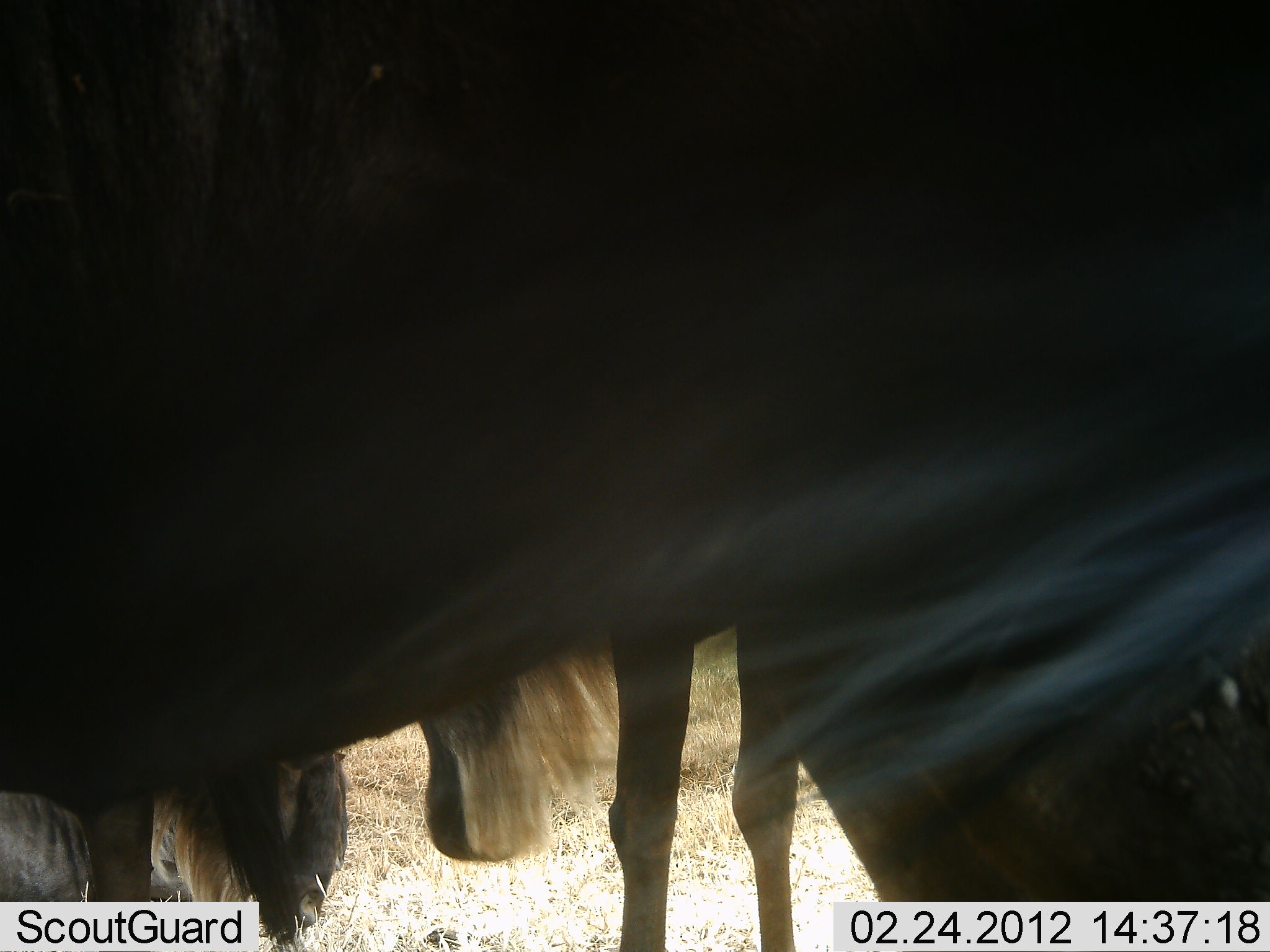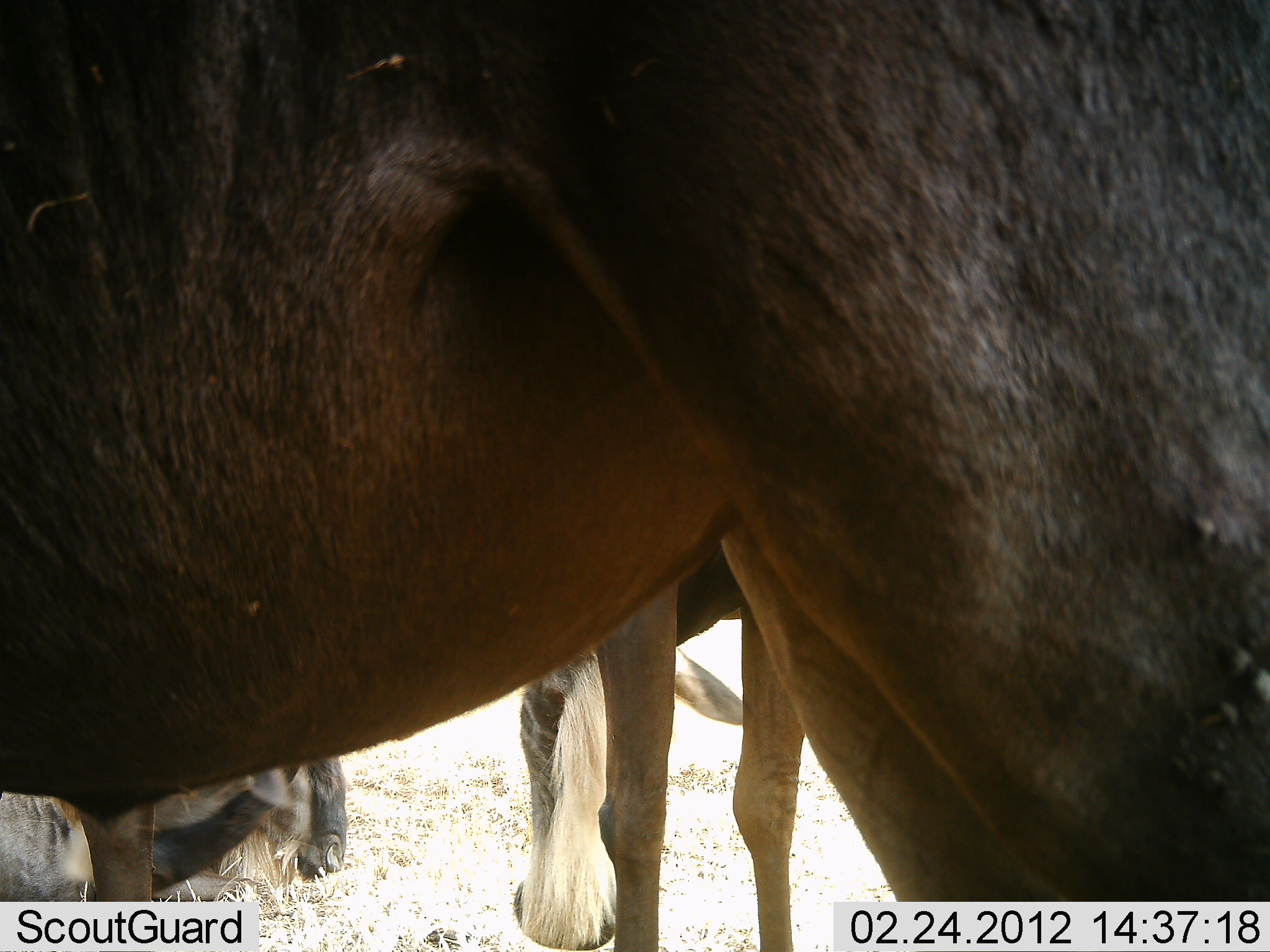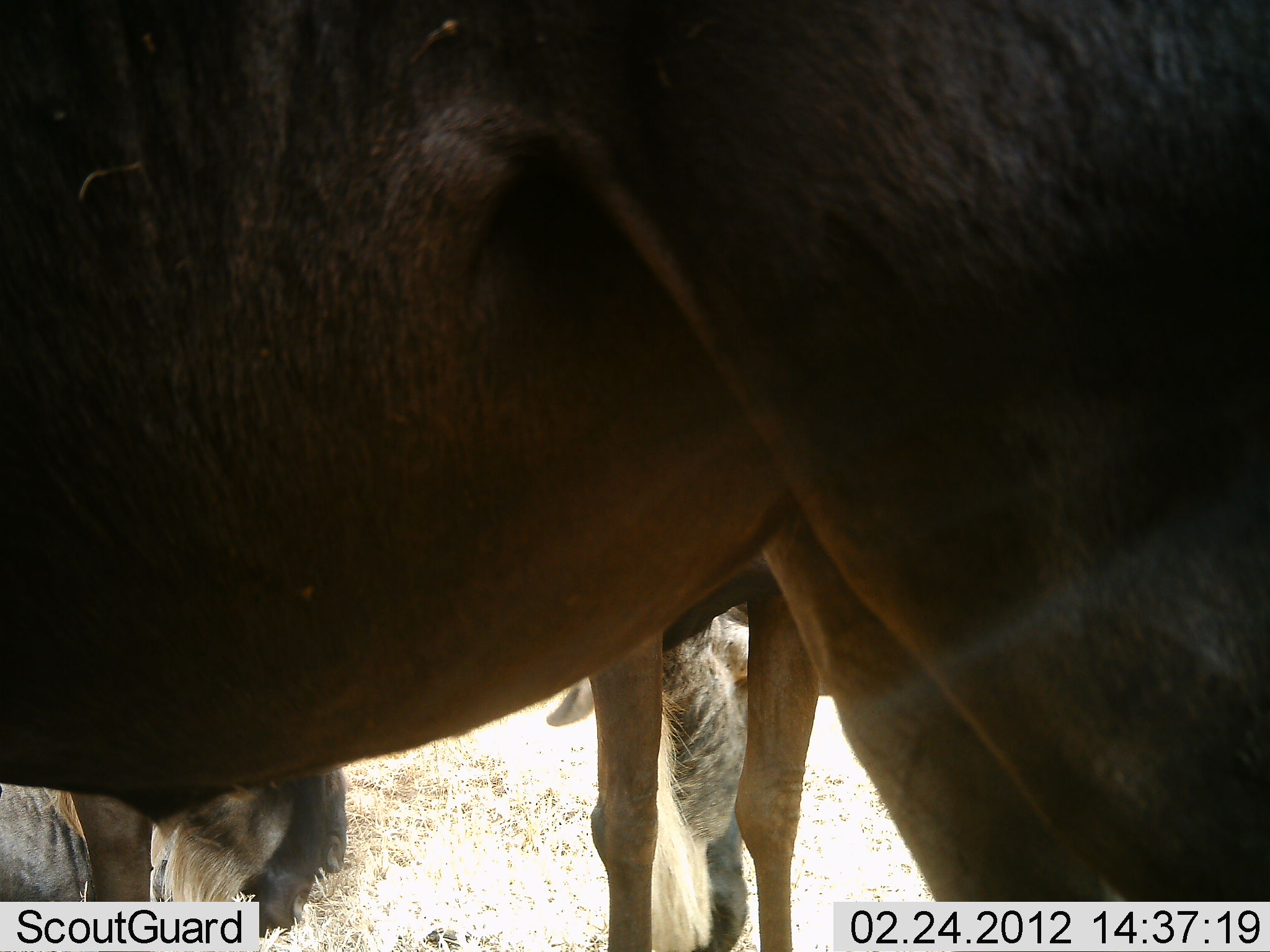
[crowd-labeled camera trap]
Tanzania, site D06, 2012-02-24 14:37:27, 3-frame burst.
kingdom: Animalia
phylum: Chordata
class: Mammalia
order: Artiodactyla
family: Bovidae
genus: Connochaetes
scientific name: Connochaetes taurinus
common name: blue wildebeest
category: wildebeest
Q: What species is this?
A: Wildebeest (blue wildebeest) (Connochaetes taurinus).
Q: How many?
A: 3.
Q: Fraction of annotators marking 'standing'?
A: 92%.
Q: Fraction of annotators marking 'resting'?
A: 69%.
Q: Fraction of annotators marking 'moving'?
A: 8%.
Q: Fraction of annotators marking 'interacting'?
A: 0%.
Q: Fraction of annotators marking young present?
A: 0%.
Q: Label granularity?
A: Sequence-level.